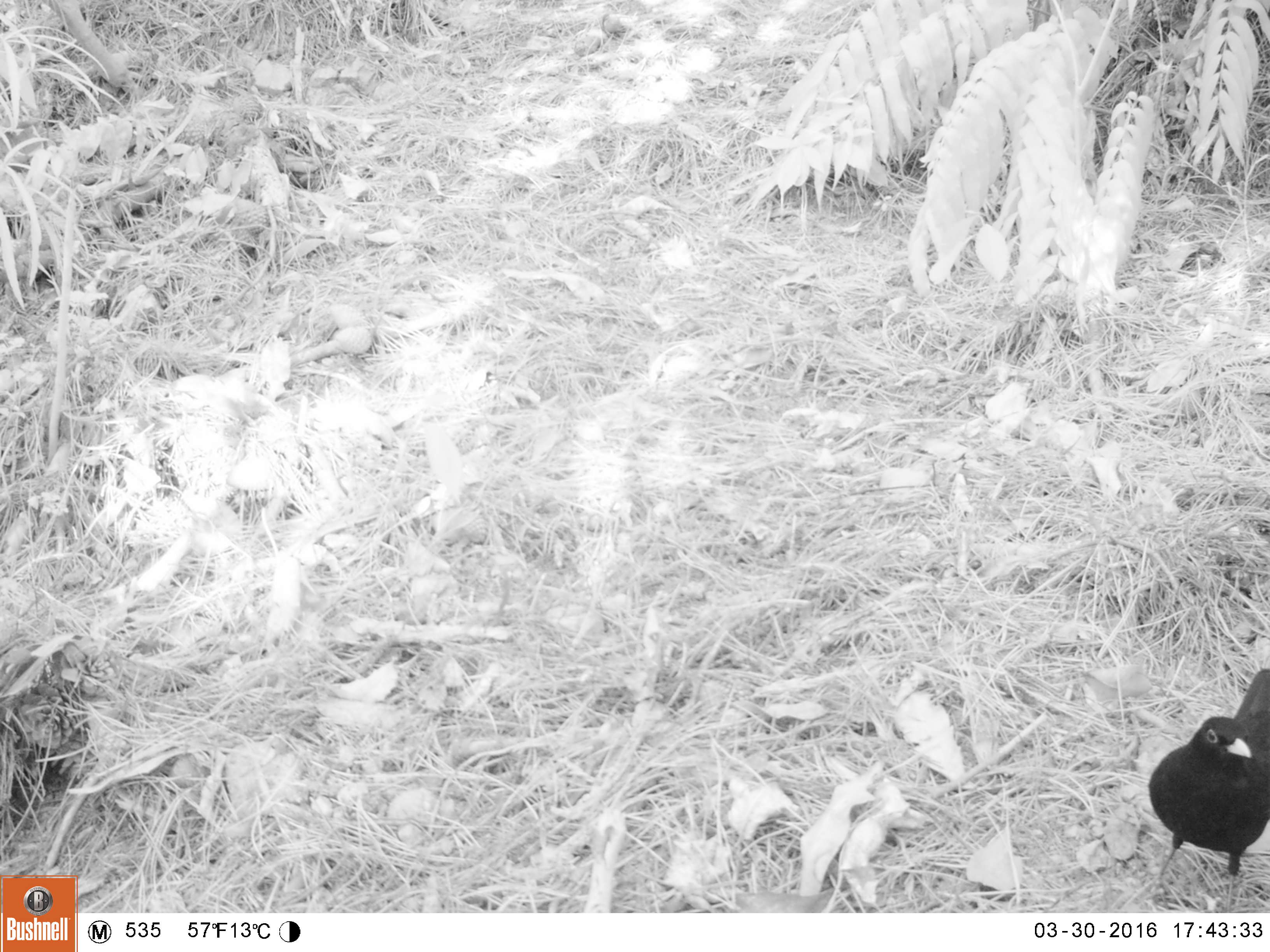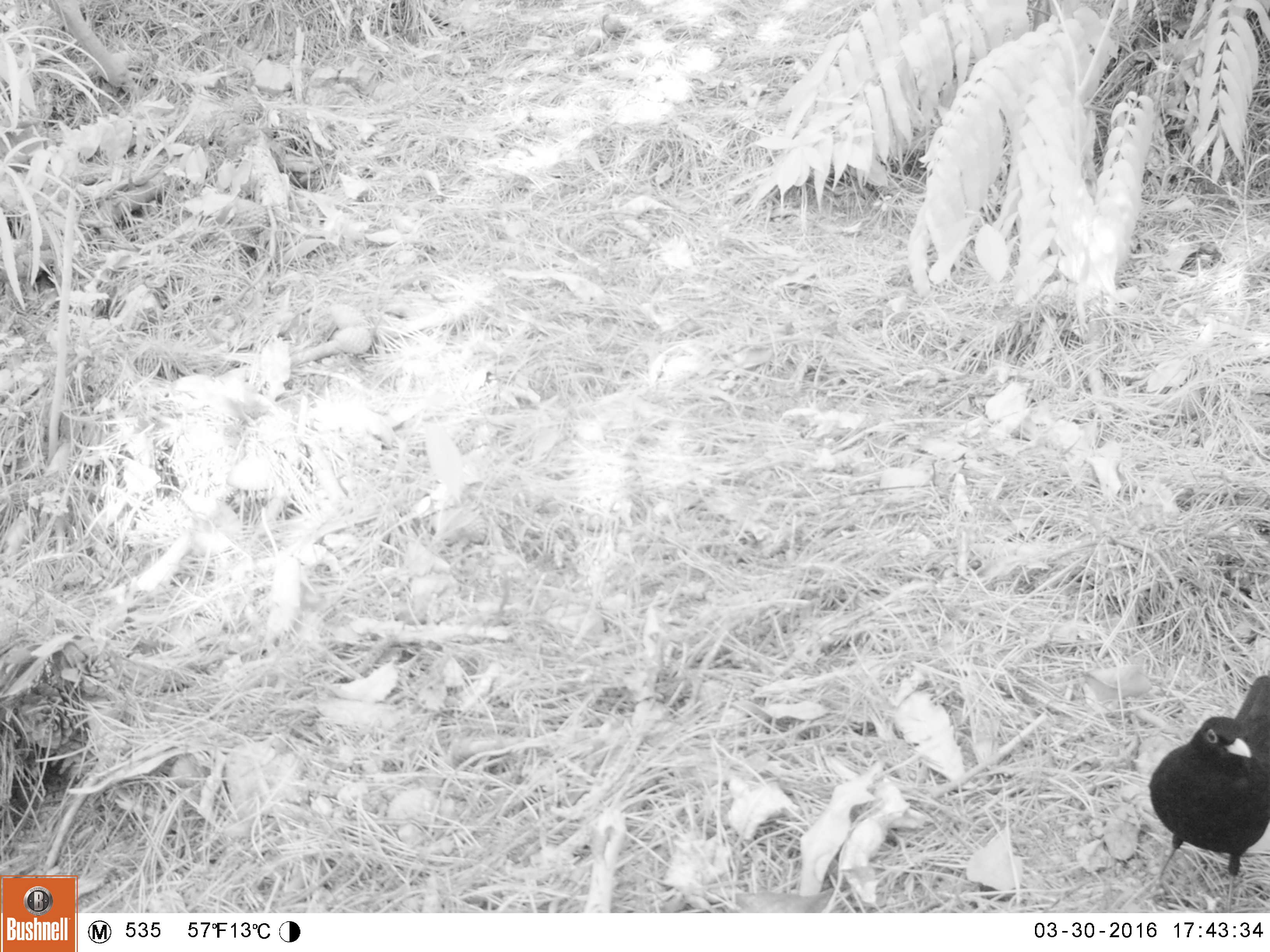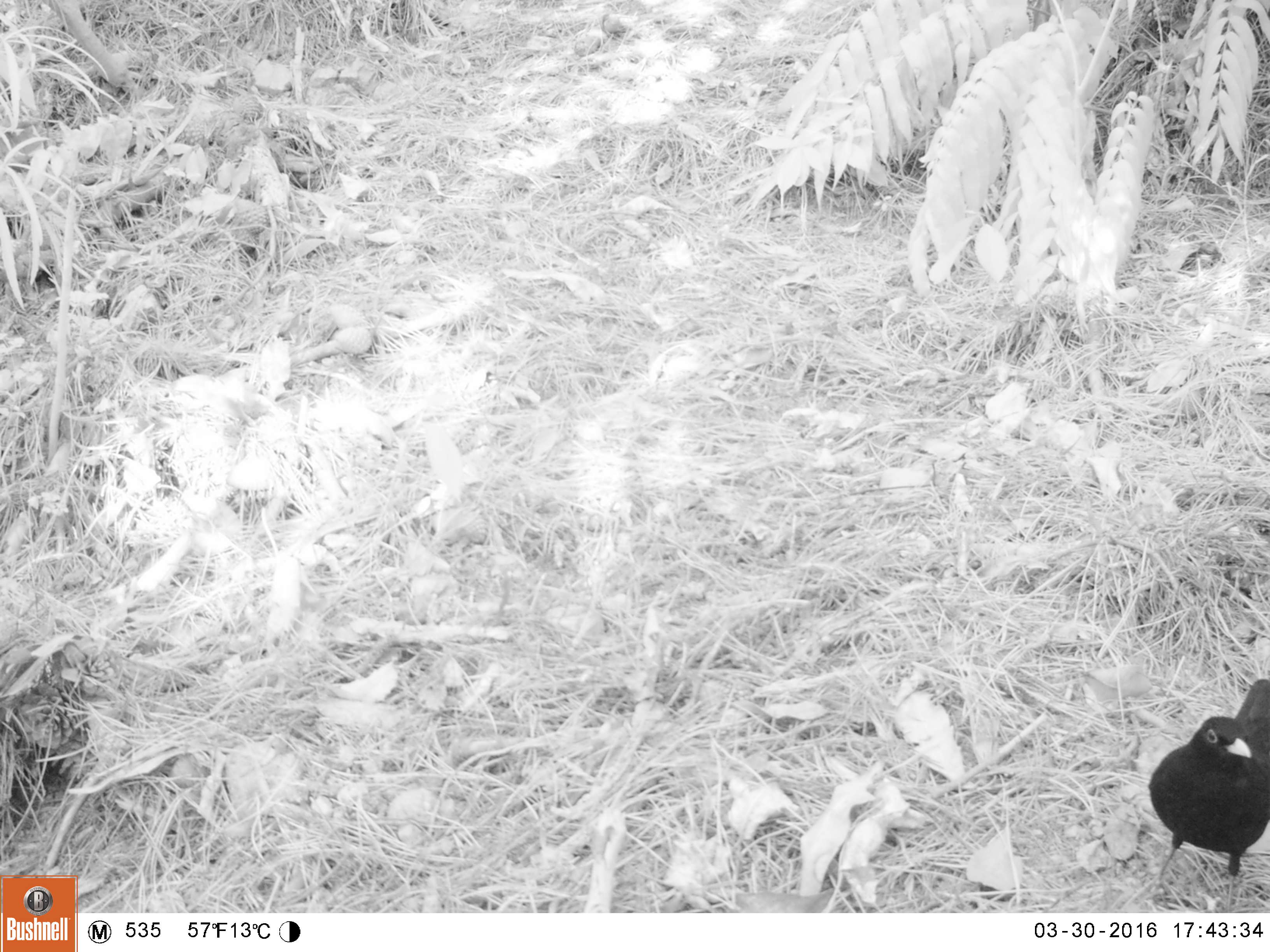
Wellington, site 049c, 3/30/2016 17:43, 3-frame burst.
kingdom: Animalia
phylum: Chordata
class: Aves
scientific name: Aves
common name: bird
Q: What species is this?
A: Bird (Aves).